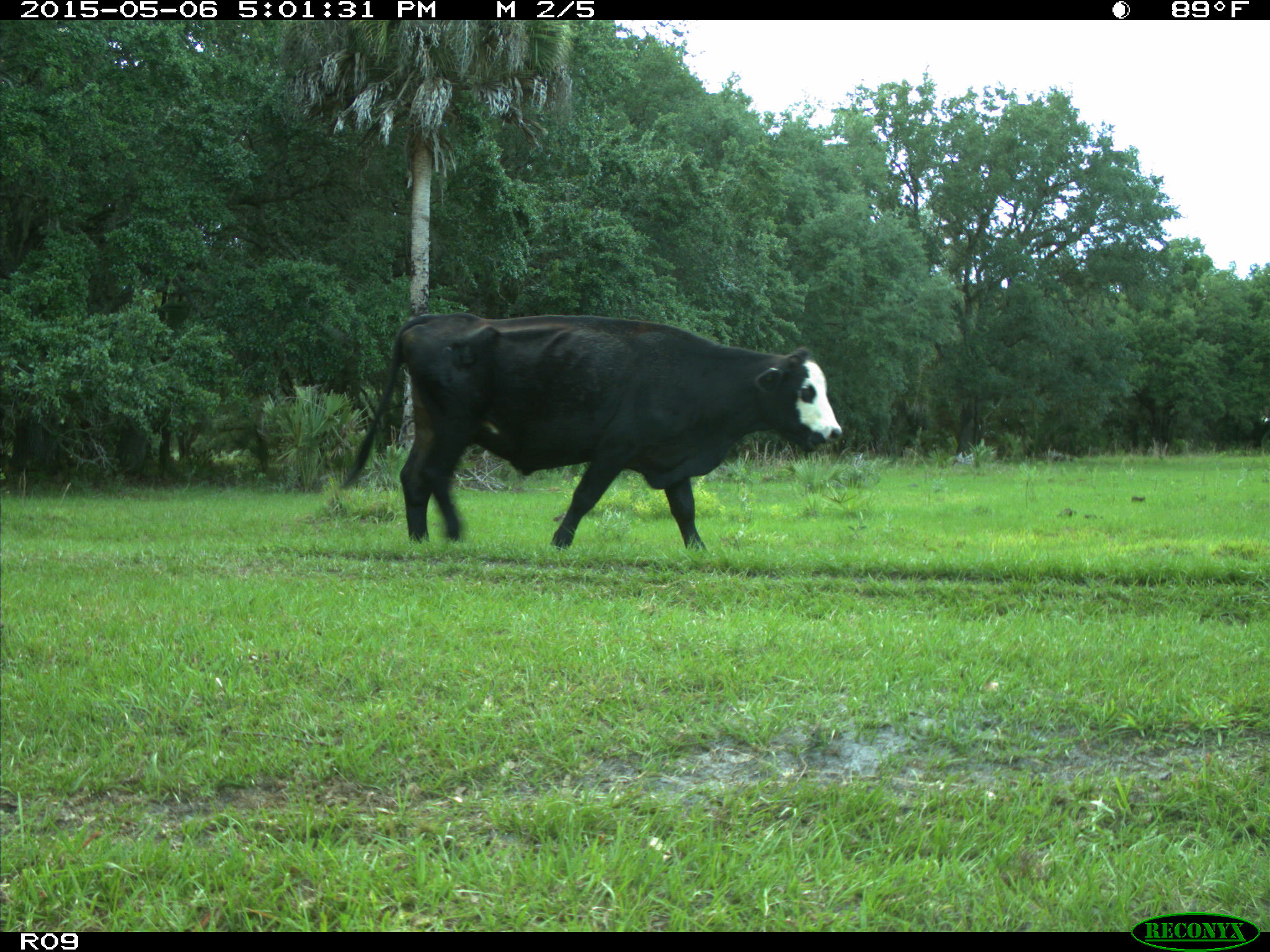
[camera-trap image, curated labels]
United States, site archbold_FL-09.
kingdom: Animalia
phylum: Chordata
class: Mammalia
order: Artiodactyla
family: Bovidae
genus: Bos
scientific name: Bos taurus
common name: domestic cow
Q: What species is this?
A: Bos taurus (domestic cow).